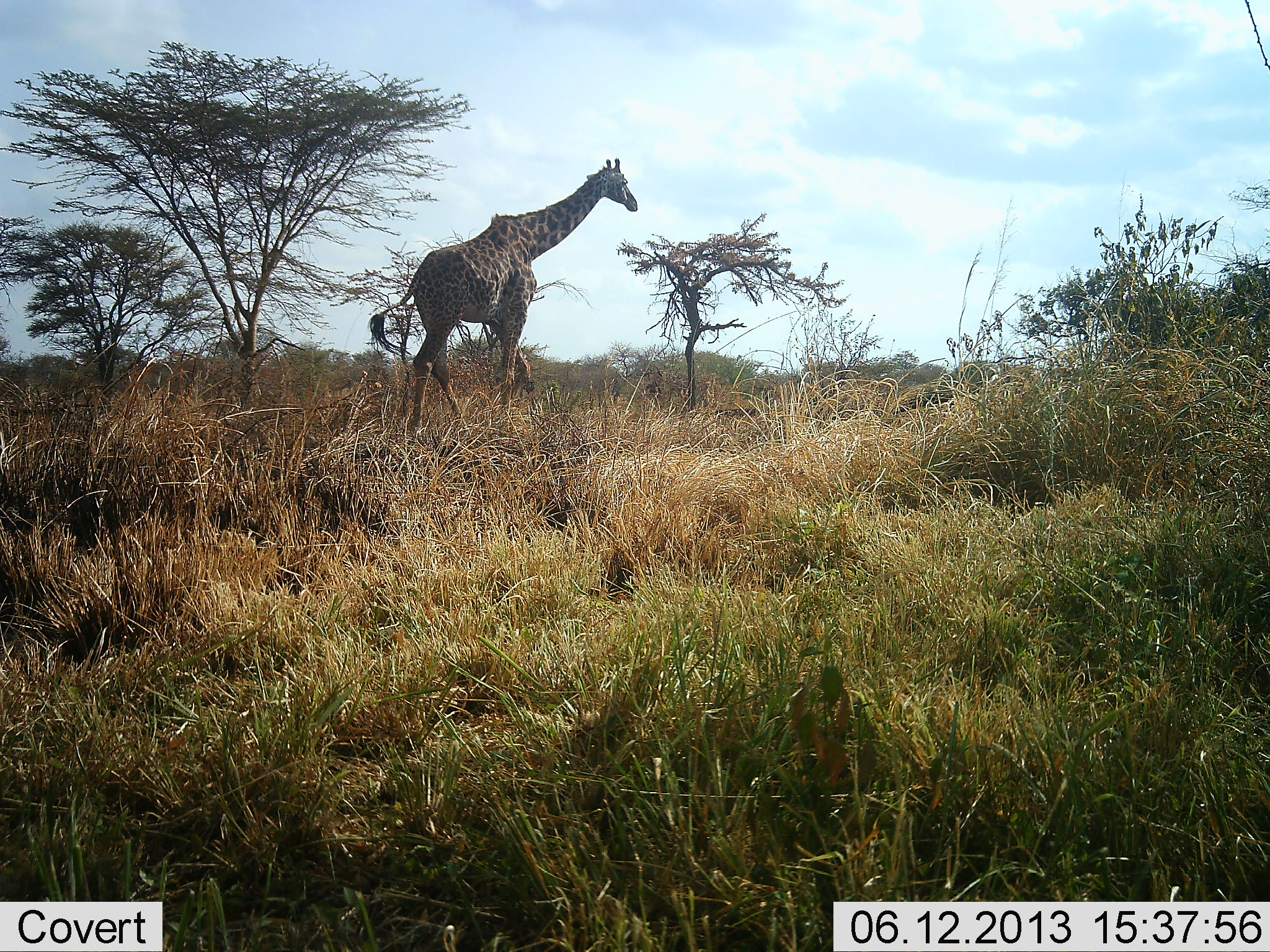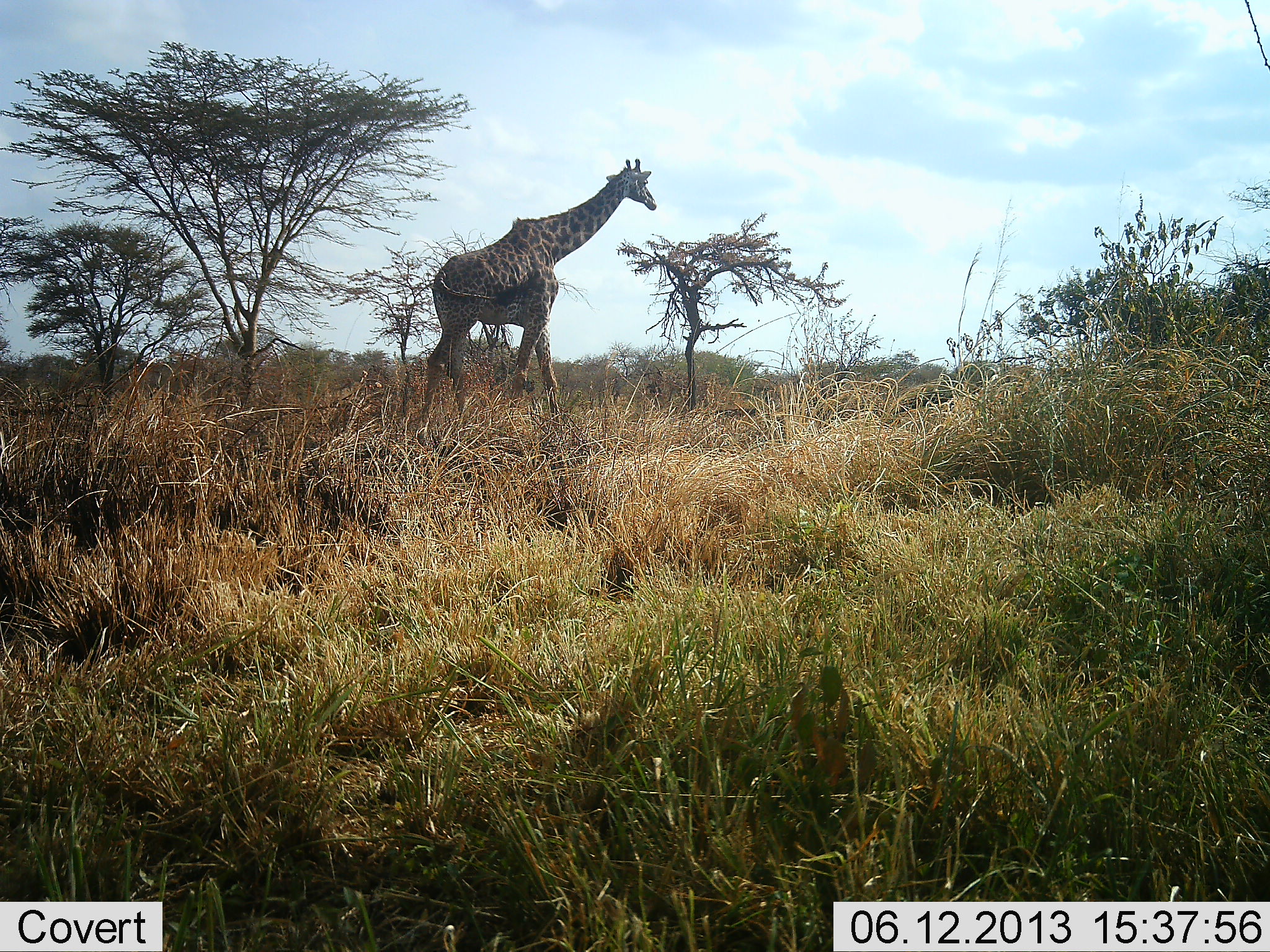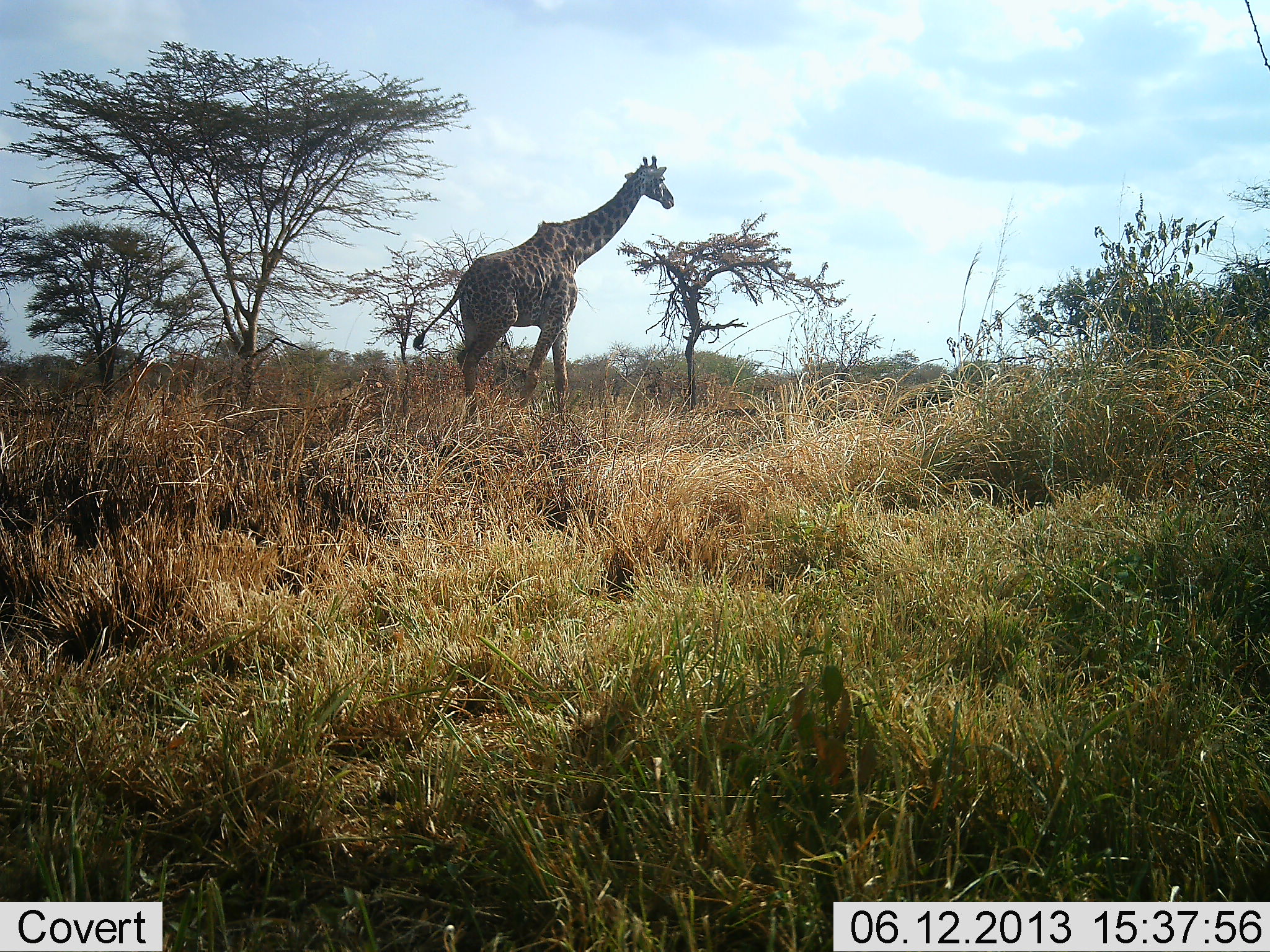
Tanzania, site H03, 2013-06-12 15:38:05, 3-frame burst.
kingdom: Animalia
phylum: Chordata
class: Mammalia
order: Artiodactyla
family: Giraffidae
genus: Giraffa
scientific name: Giraffa camelopardalis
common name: giraffe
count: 1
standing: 12%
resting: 3%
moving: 94%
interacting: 0%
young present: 0%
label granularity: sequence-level